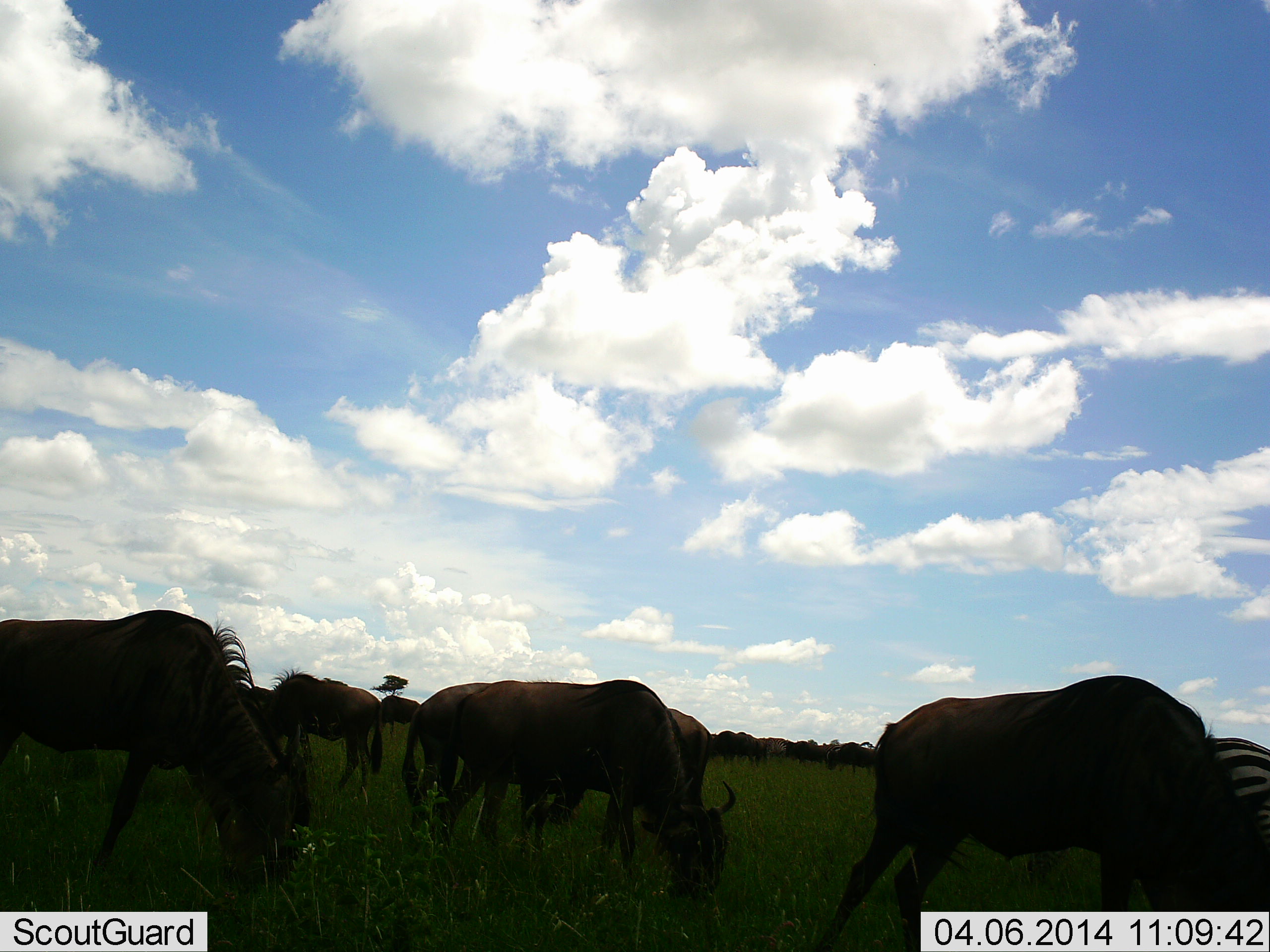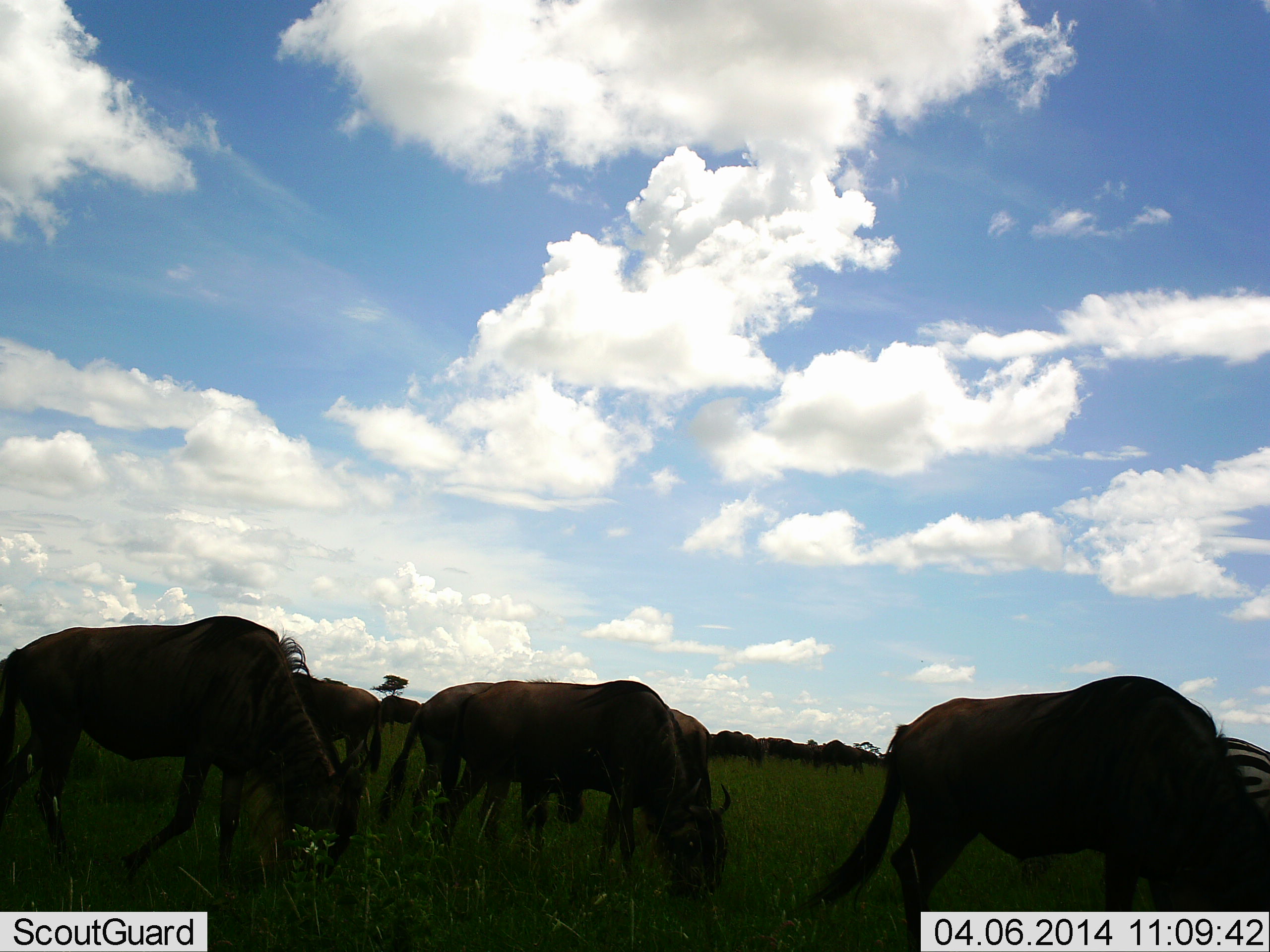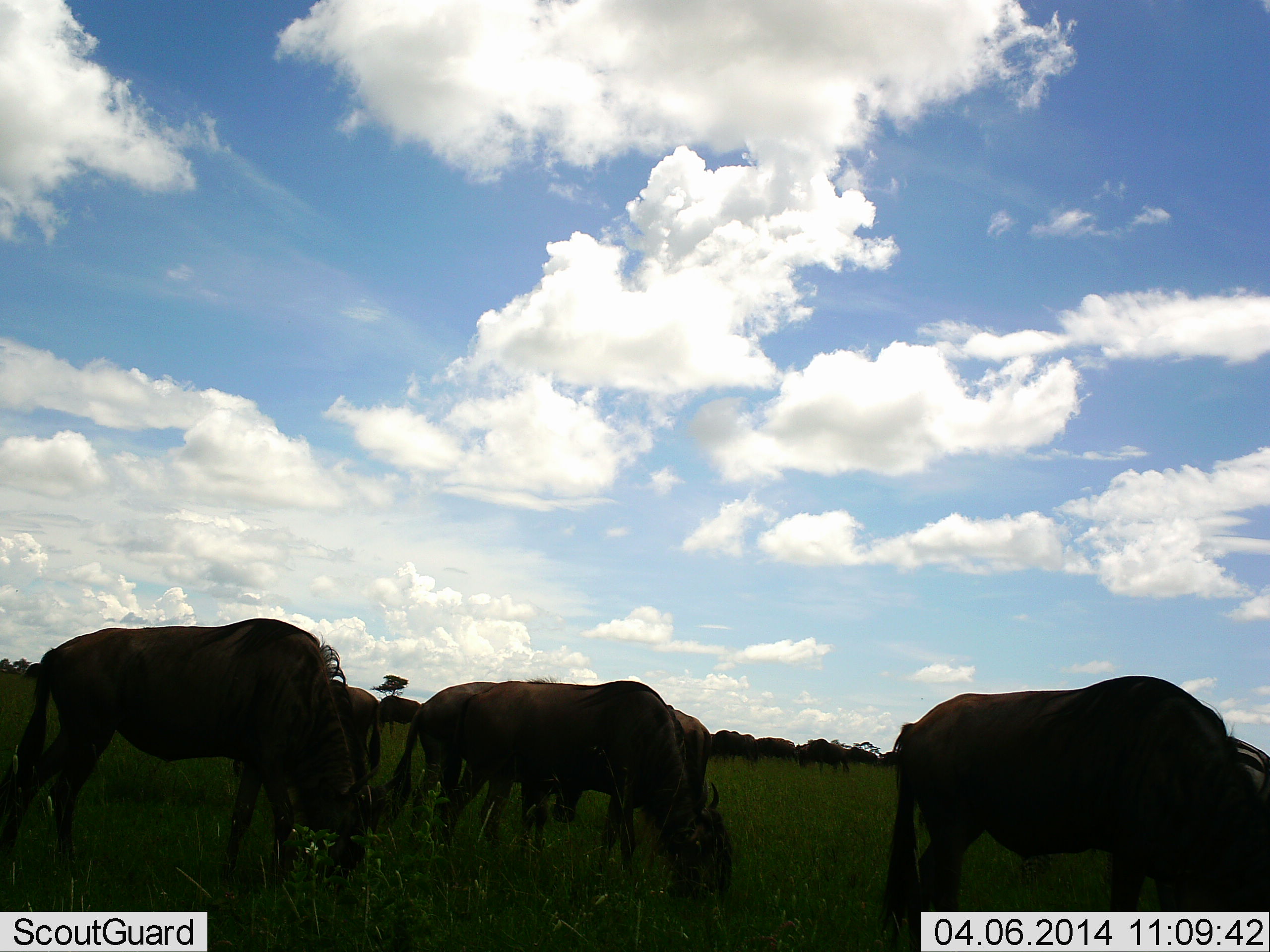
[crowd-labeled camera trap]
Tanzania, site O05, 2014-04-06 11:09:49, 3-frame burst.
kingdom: Animalia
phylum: Chordata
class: Mammalia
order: Artiodactyla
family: Bovidae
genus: Connochaetes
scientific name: Connochaetes taurinus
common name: blue wildebeest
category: wildebeest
Wildebeest (blue wildebeest) (Connochaetes taurinus), count 11-50. Behavior (volunteer vote fractions): standing 62%, resting 0%, moving 46%, interacting 0%. Young present (vote fraction): 0%. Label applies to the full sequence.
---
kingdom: Animalia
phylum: Chordata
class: Mammalia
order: Perissodactyla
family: Equidae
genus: Equus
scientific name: Equus quagga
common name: plains zebra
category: zebra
Zebra (plains zebra) (Equus quagga), count 1. Behavior (volunteer vote fractions): standing 62%, resting 0%, moving 12%, interacting 0%. Young present (vote fraction): 0%. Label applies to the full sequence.